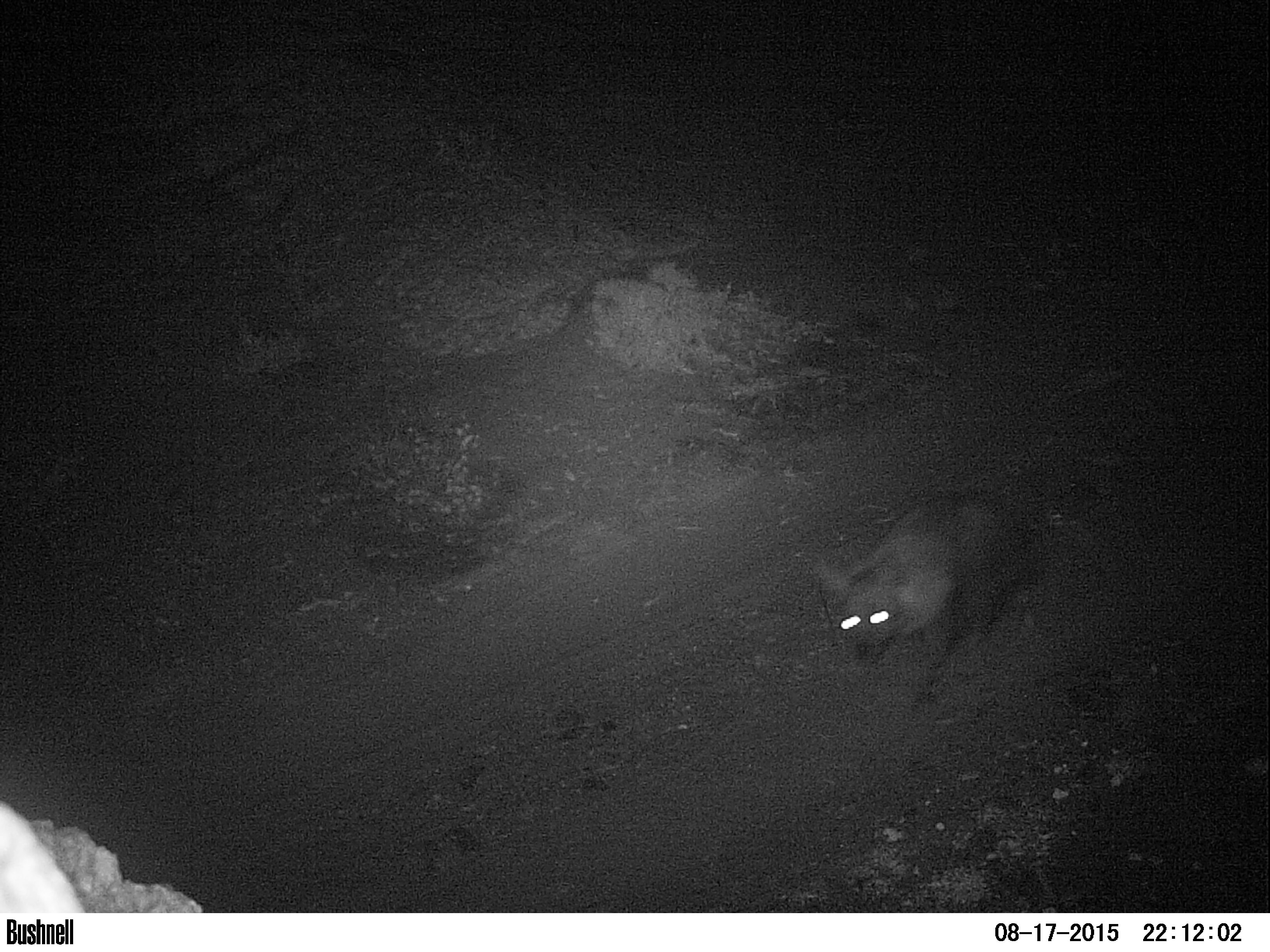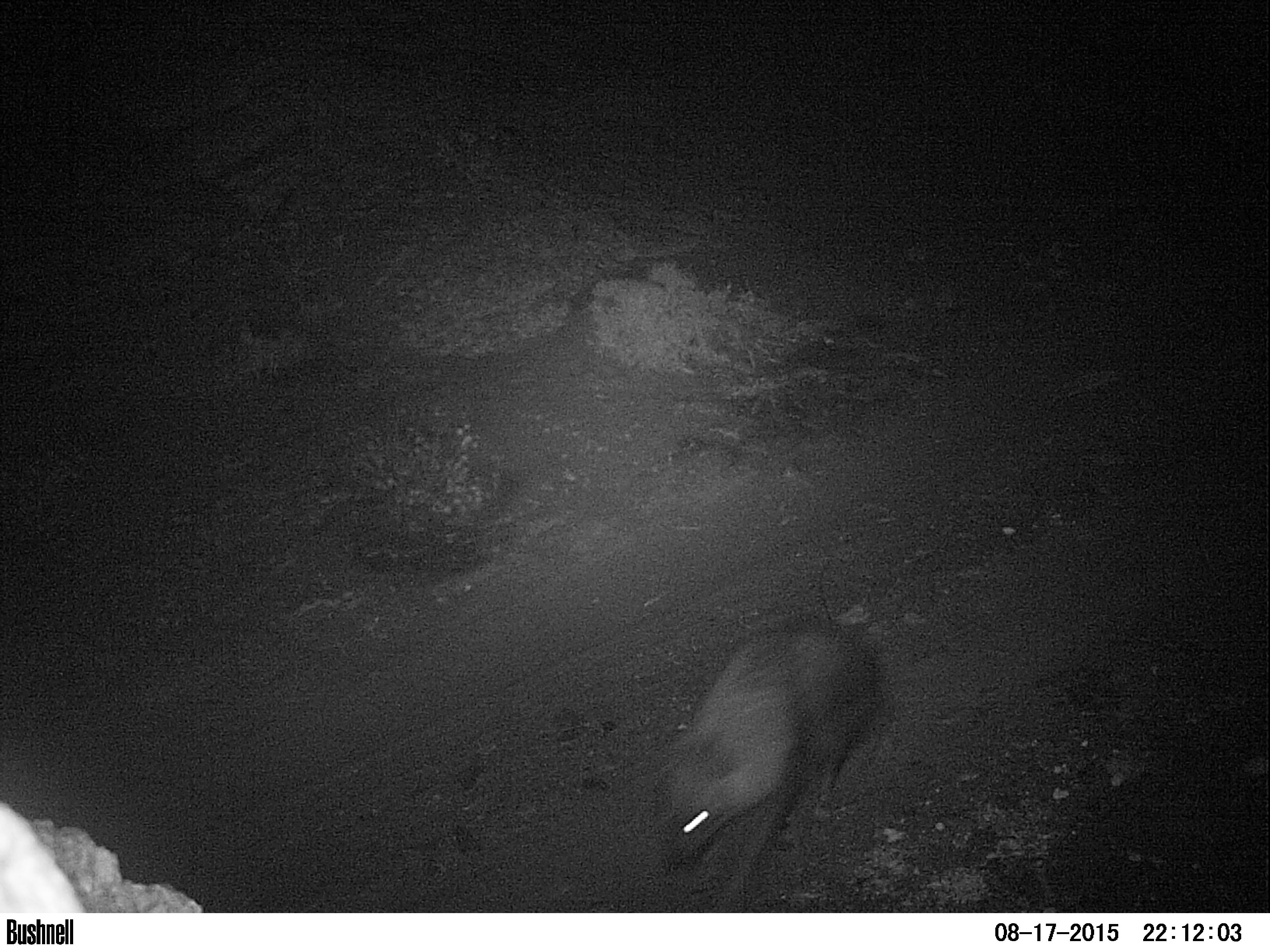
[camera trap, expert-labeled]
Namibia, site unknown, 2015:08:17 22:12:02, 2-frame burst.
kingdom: Animalia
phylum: Chordata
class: Mammalia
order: Carnivora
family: Hyaenidae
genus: Parahyaena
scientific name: Parahyaena brunnea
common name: brown hyena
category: hyaena brunnea